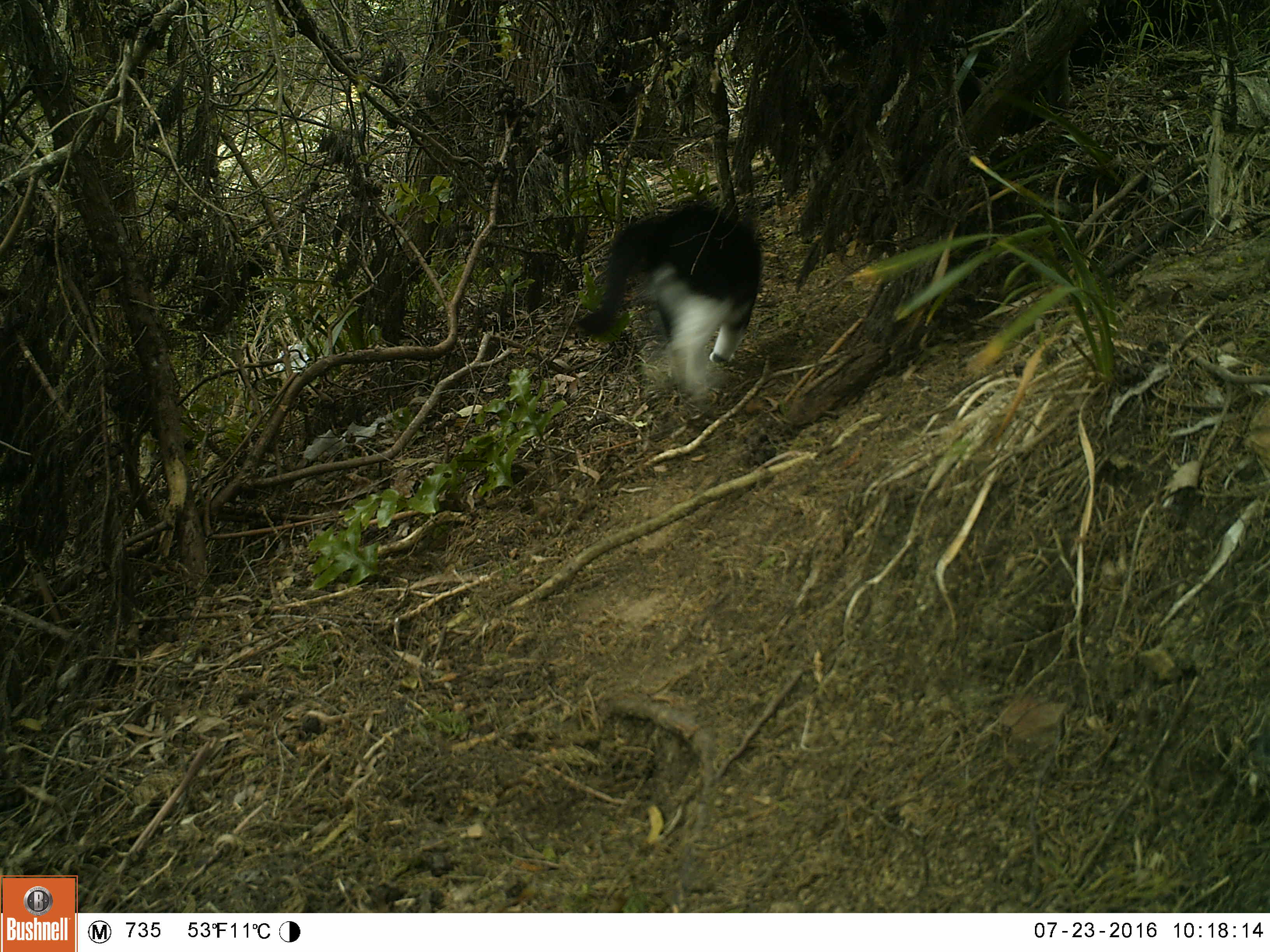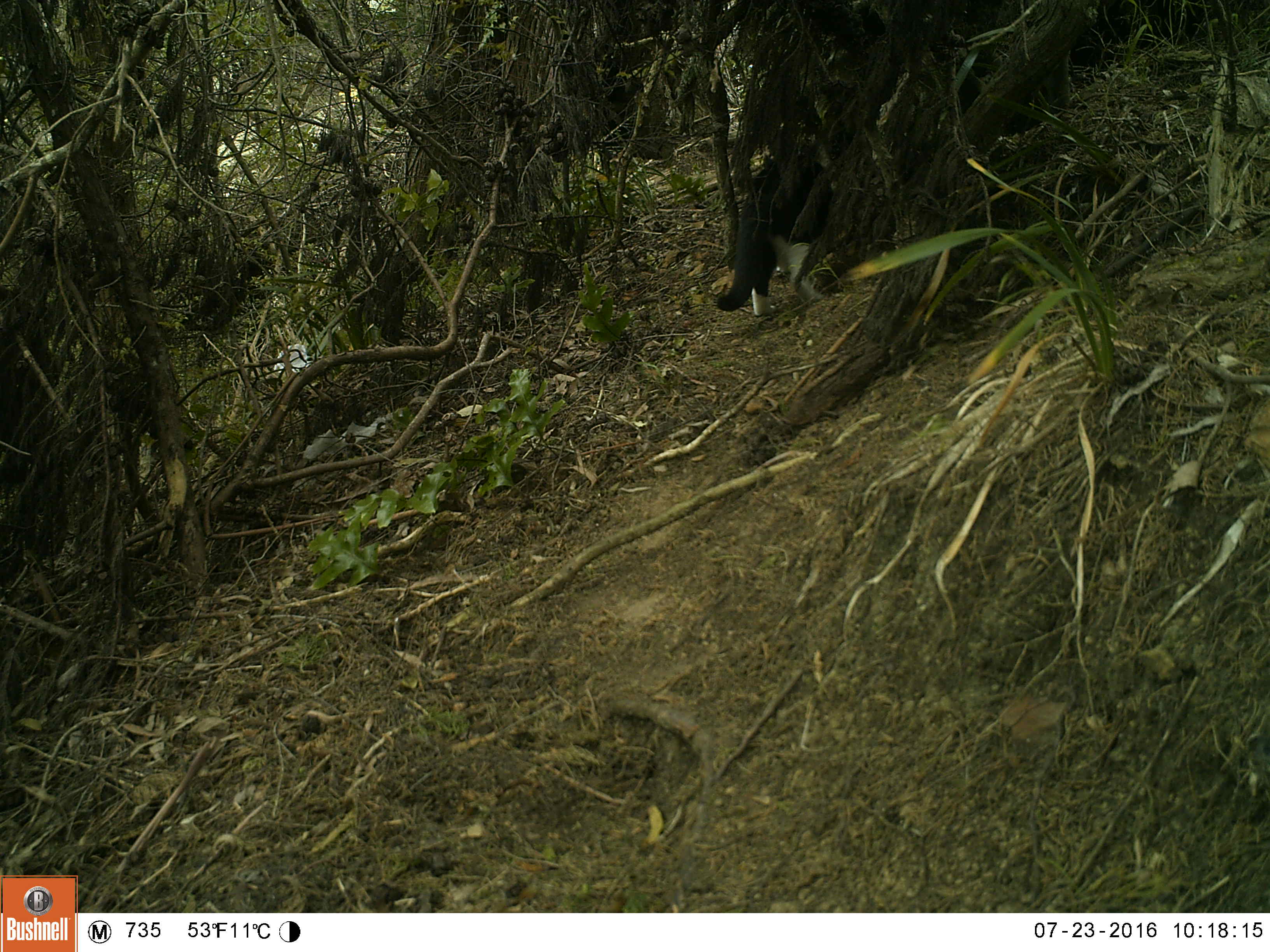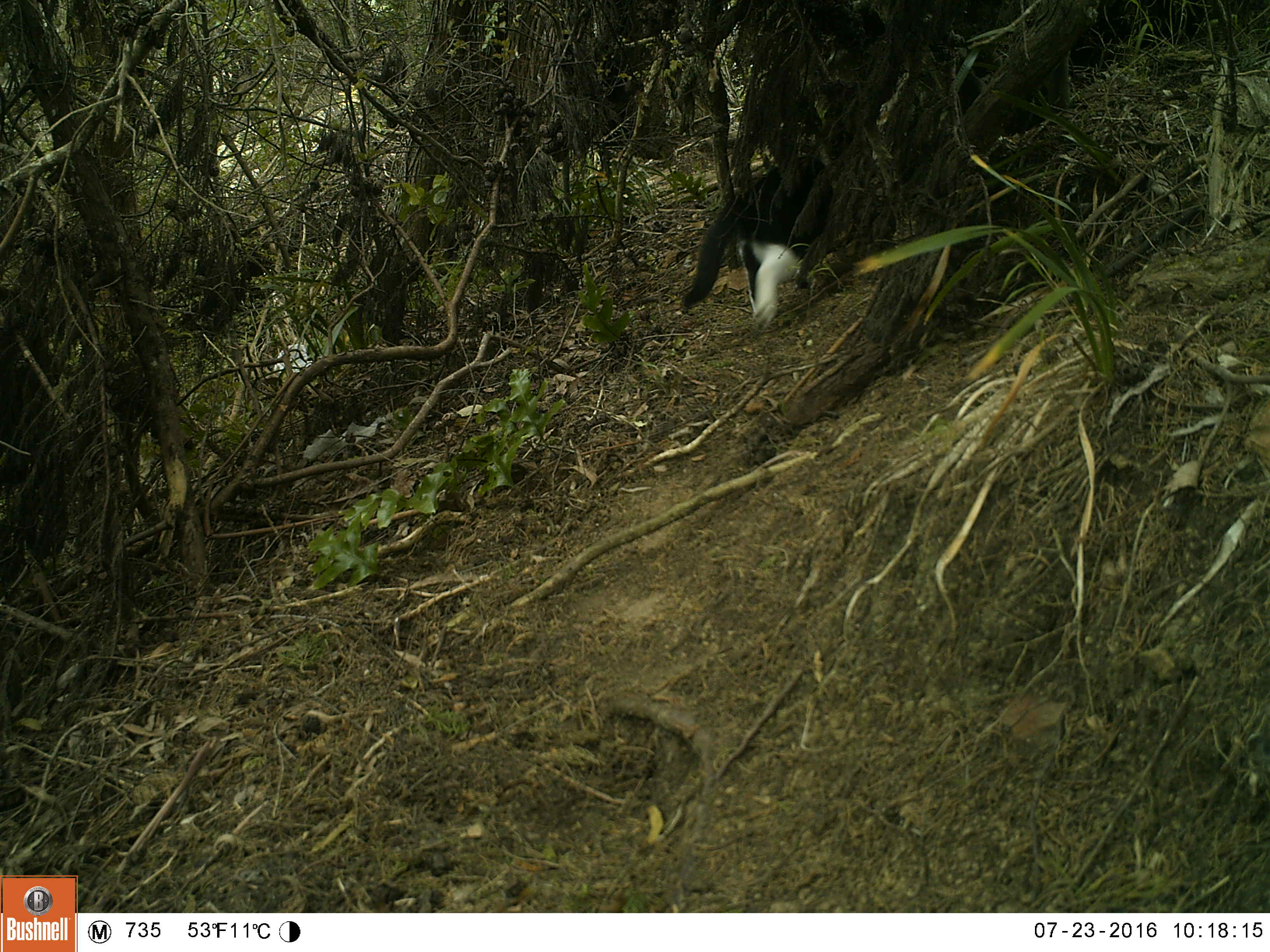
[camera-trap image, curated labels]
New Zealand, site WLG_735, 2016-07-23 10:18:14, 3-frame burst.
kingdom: Animalia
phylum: Chordata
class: Mammalia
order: Carnivora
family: Felidae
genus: Felis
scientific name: Felis catus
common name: domestic cat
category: cat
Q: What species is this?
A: Cat (domestic cat) (Felis catus).